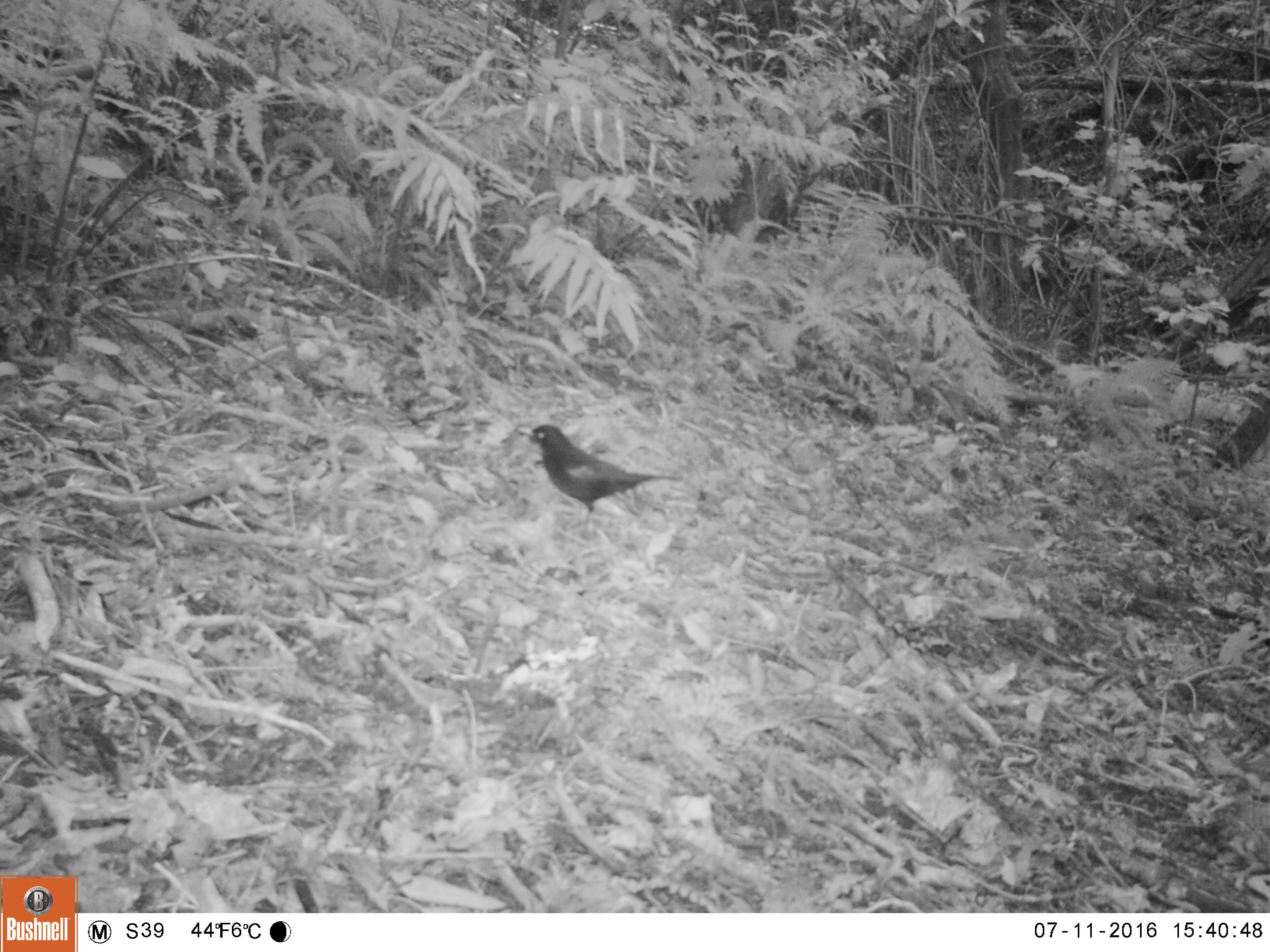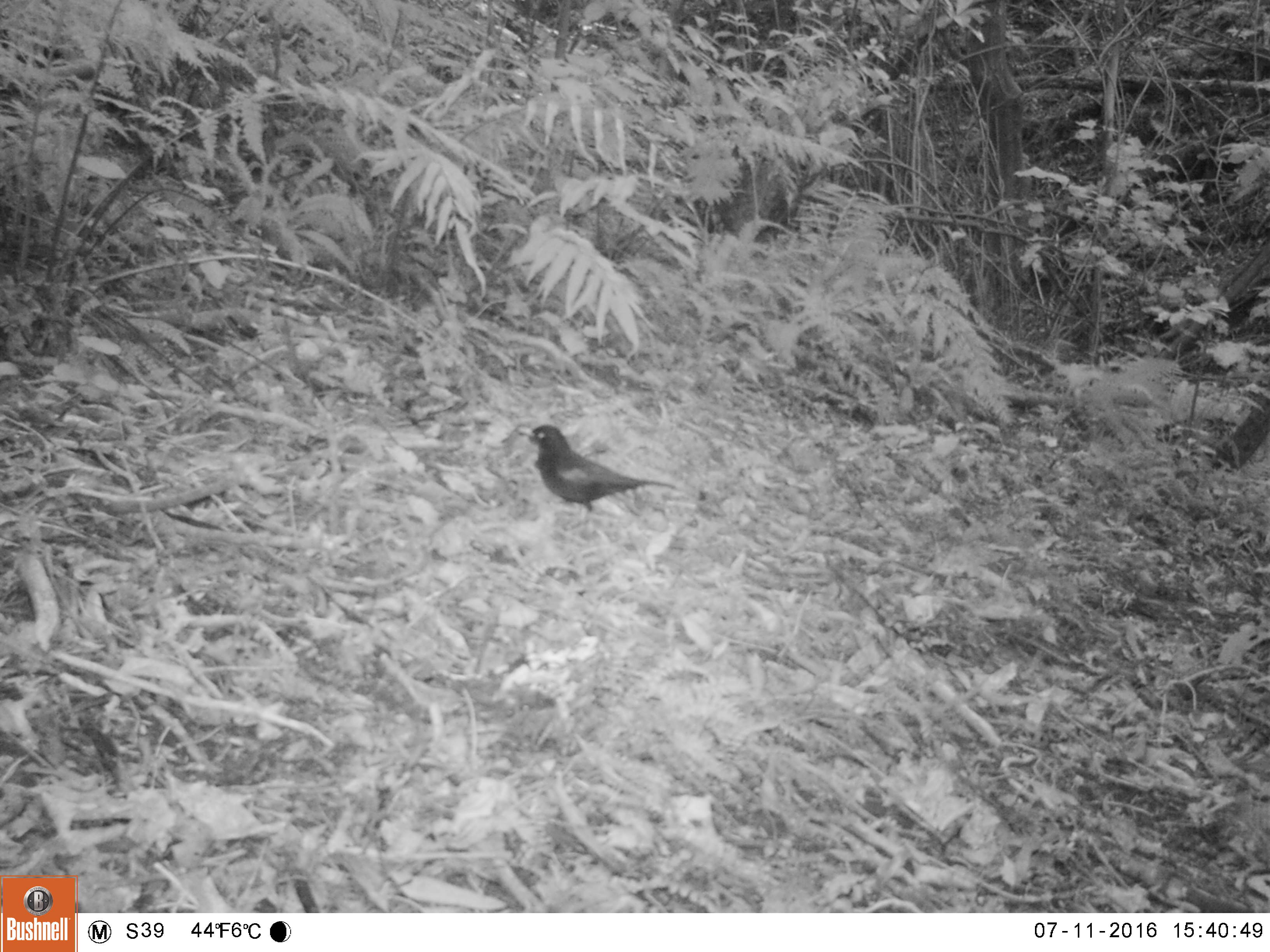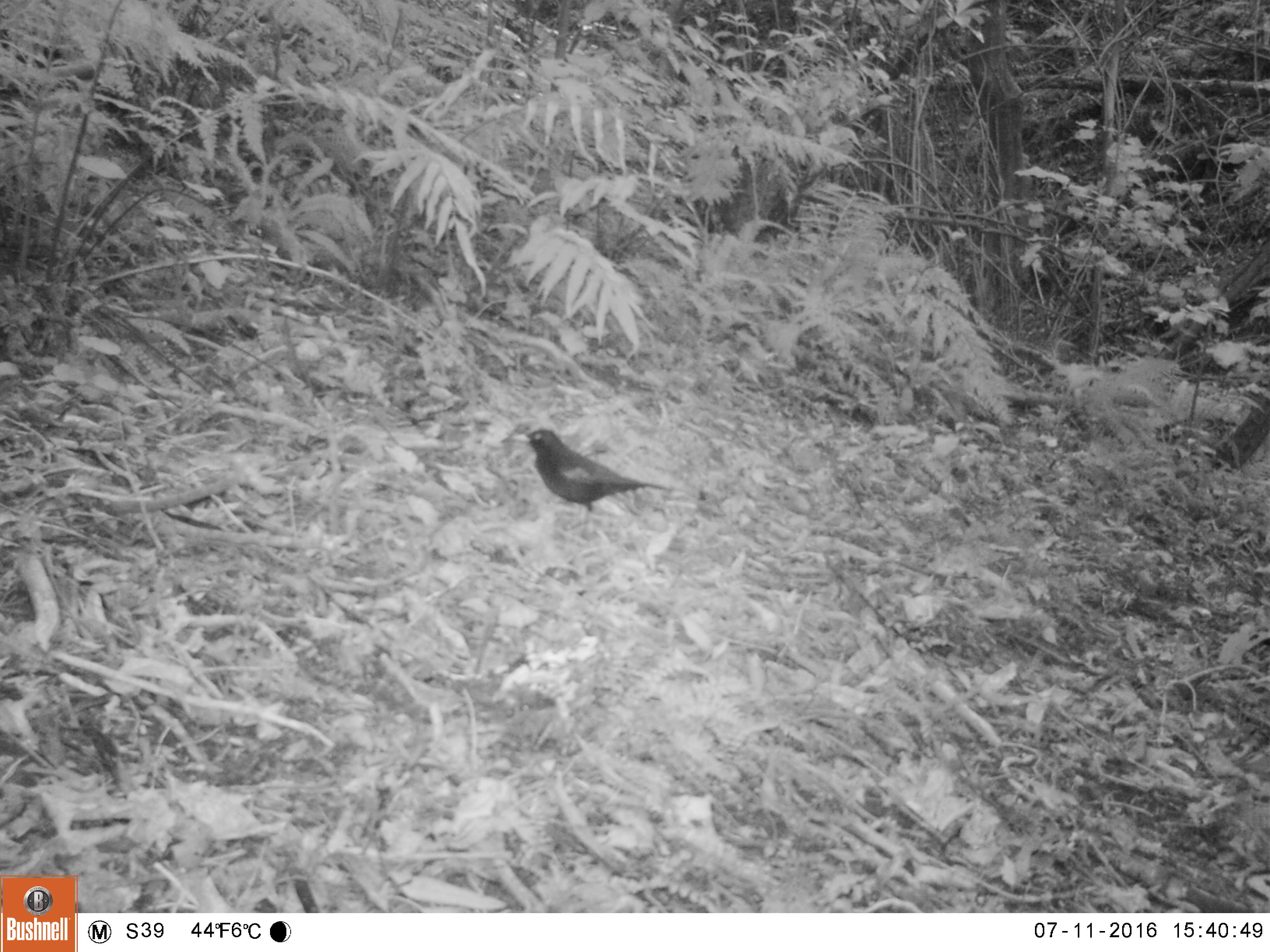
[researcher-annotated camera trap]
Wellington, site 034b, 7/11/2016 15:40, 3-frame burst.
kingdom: Animalia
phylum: Chordata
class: Aves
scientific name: Aves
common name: bird